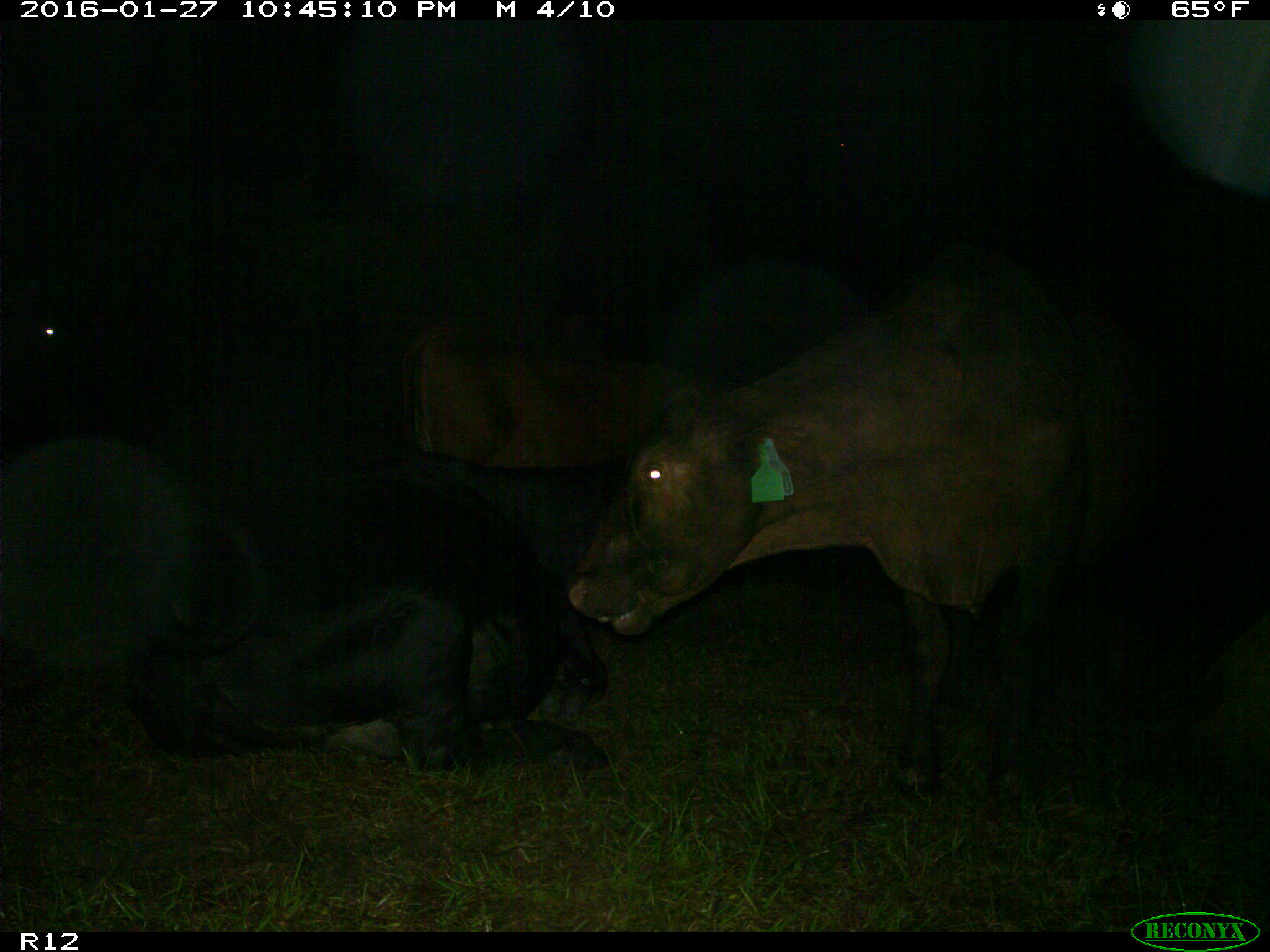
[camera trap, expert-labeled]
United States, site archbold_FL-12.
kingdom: Animalia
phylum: Chordata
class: Mammalia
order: Artiodactyla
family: Bovidae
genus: Bos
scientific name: Bos taurus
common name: domestic cow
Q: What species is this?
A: Bos taurus (domestic cow).